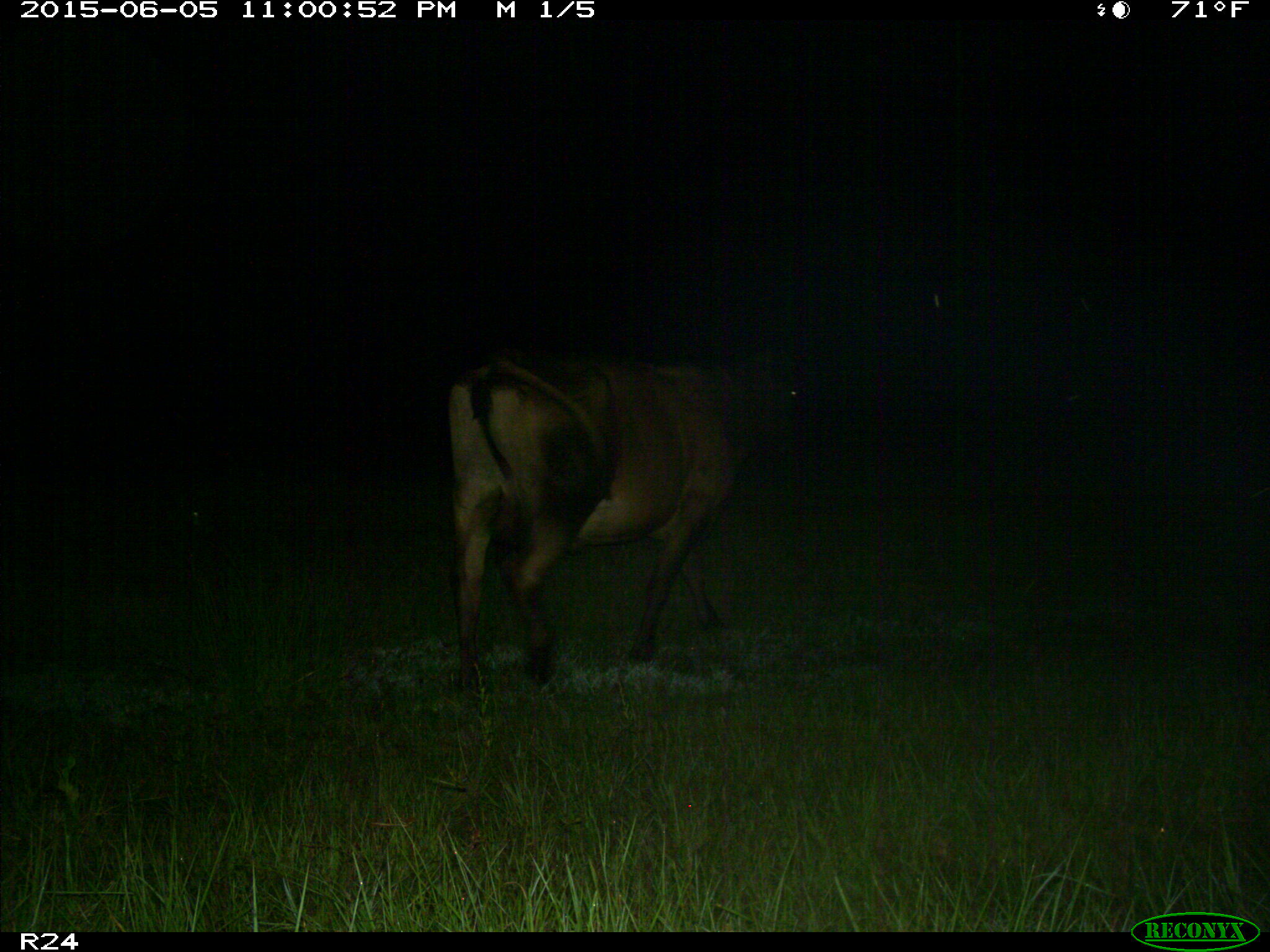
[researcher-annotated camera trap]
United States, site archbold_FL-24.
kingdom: Animalia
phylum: Chordata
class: Mammalia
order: Artiodactyla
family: Bovidae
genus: Bos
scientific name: Bos taurus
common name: domestic cow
Bos taurus (domestic cow).